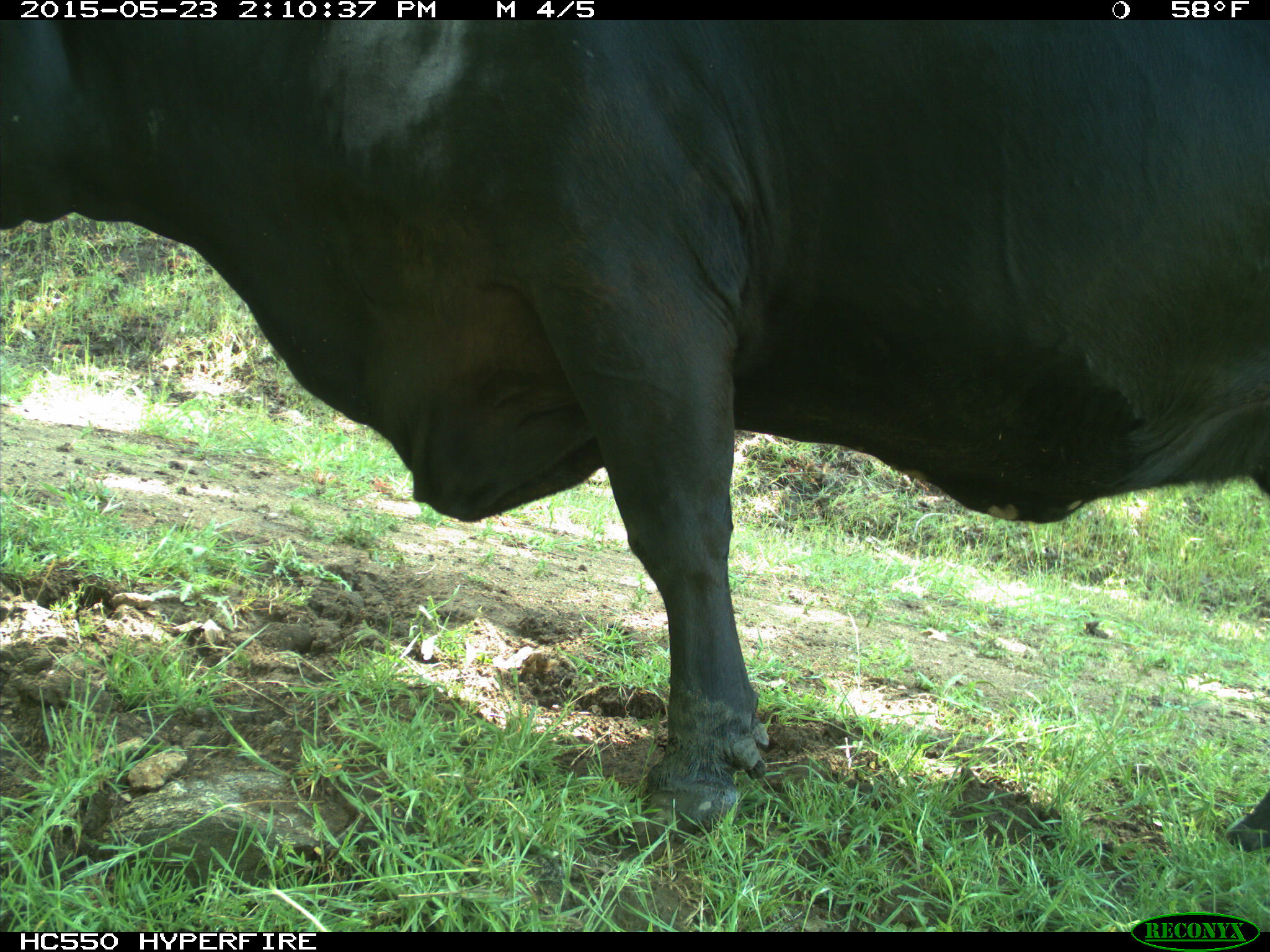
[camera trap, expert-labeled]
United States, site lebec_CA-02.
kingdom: Animalia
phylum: Chordata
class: Mammalia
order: Artiodactyla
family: Bovidae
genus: Bos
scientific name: Bos taurus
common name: domestic cow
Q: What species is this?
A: Bos taurus (domestic cow).